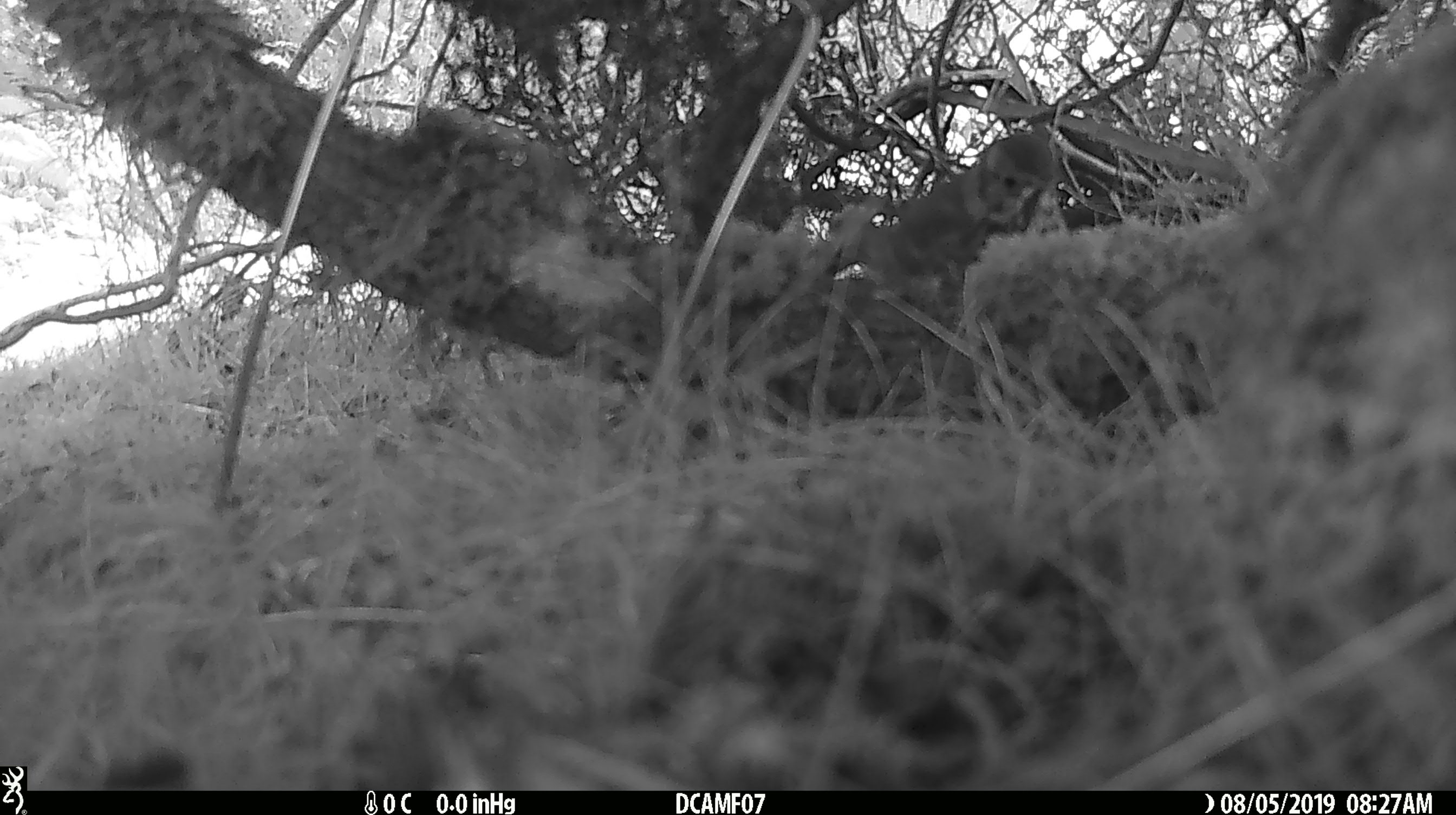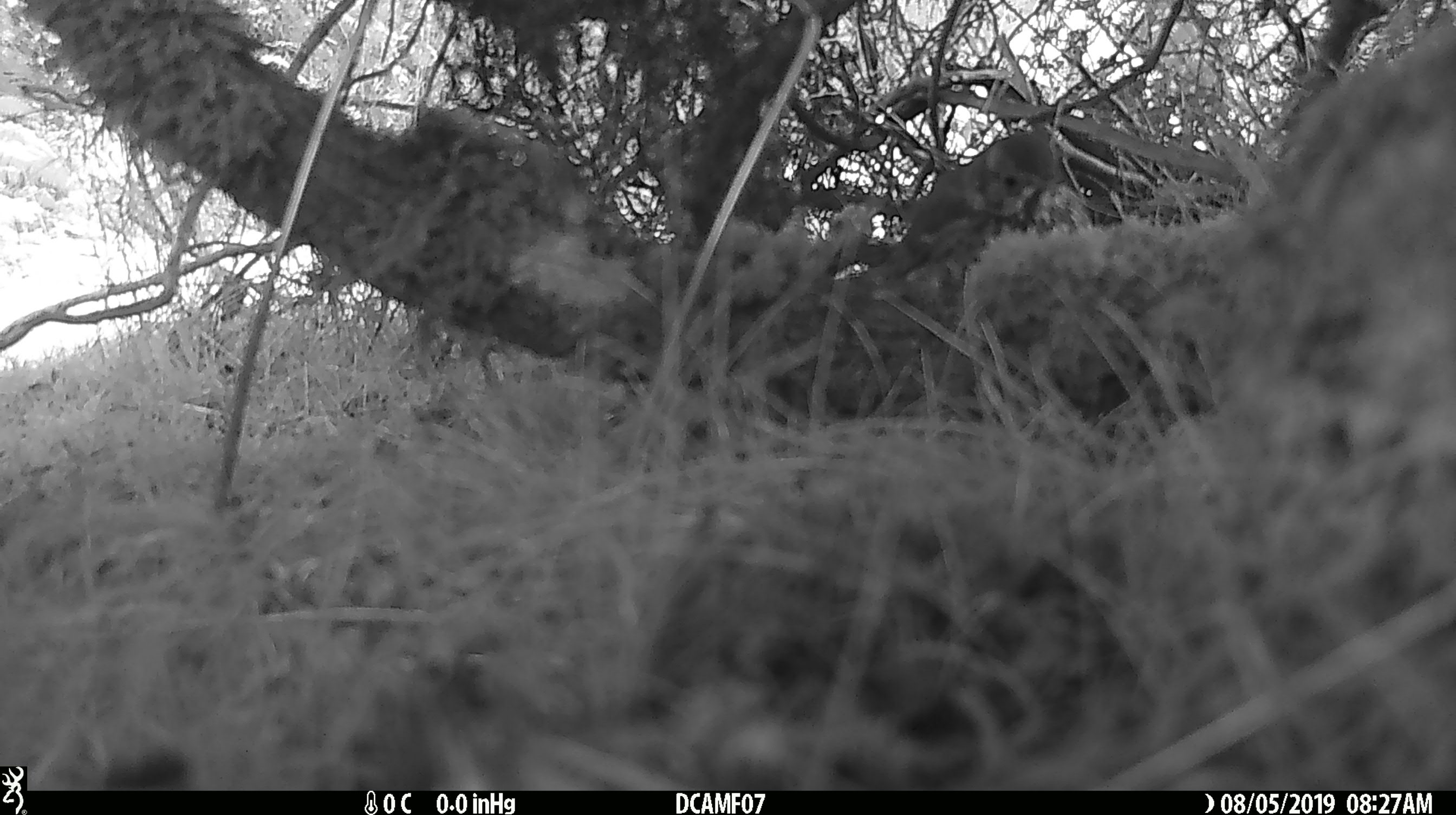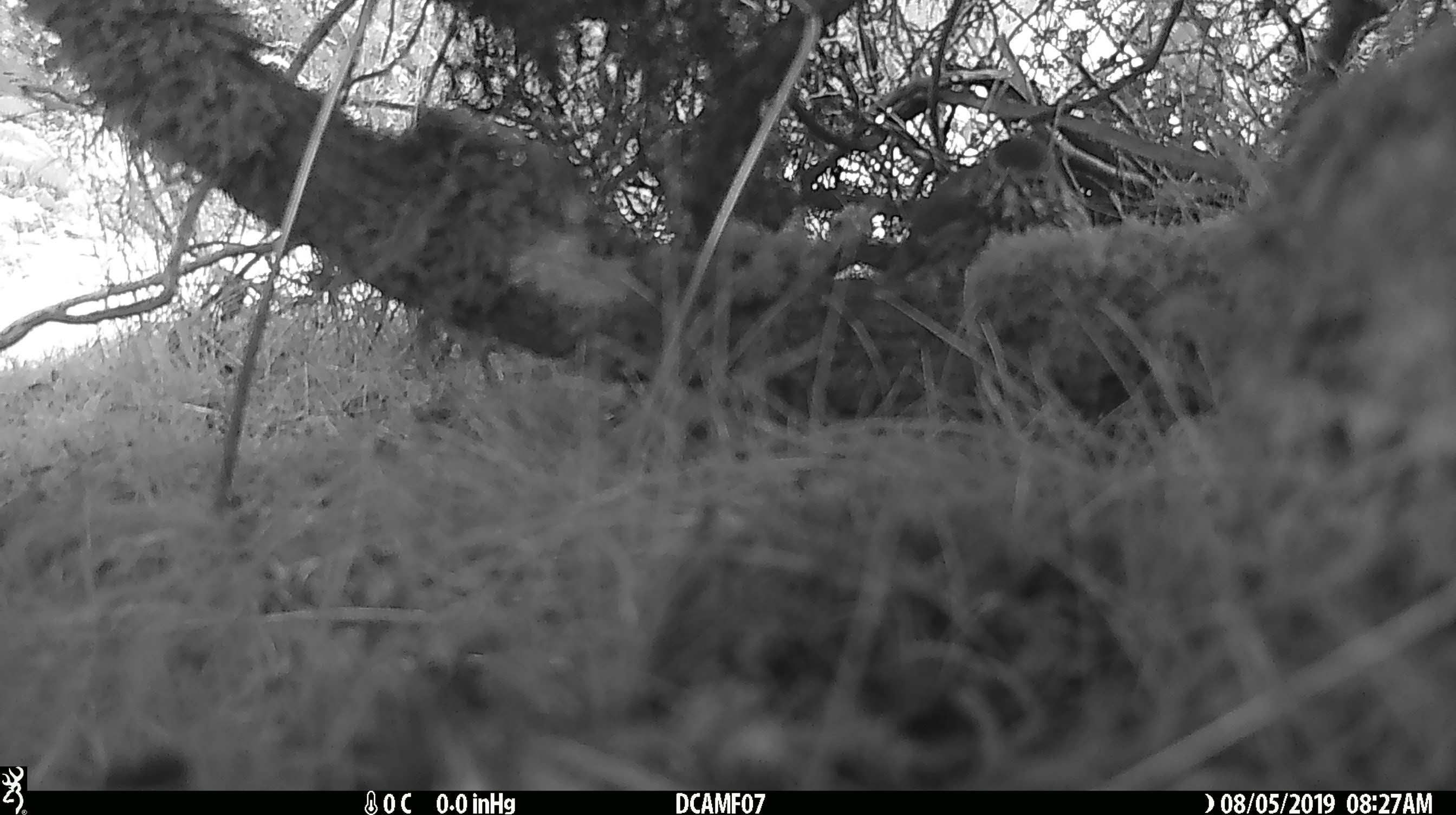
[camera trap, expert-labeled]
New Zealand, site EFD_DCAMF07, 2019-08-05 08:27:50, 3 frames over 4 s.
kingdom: Animalia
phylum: Chordata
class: Aves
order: Passeriformes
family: Turdidae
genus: Turdus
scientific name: Turdus philomelos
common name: song thrush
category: thrush